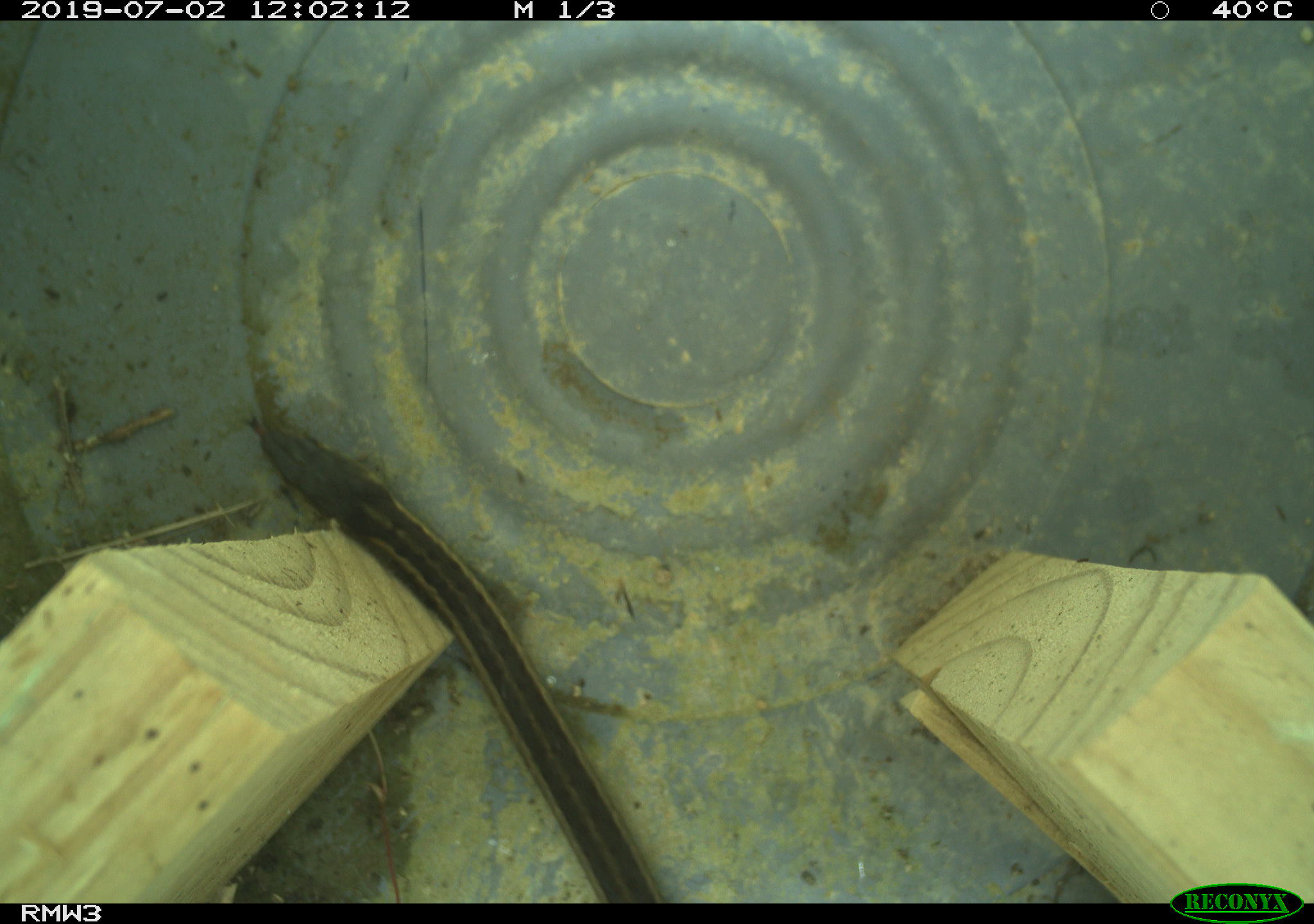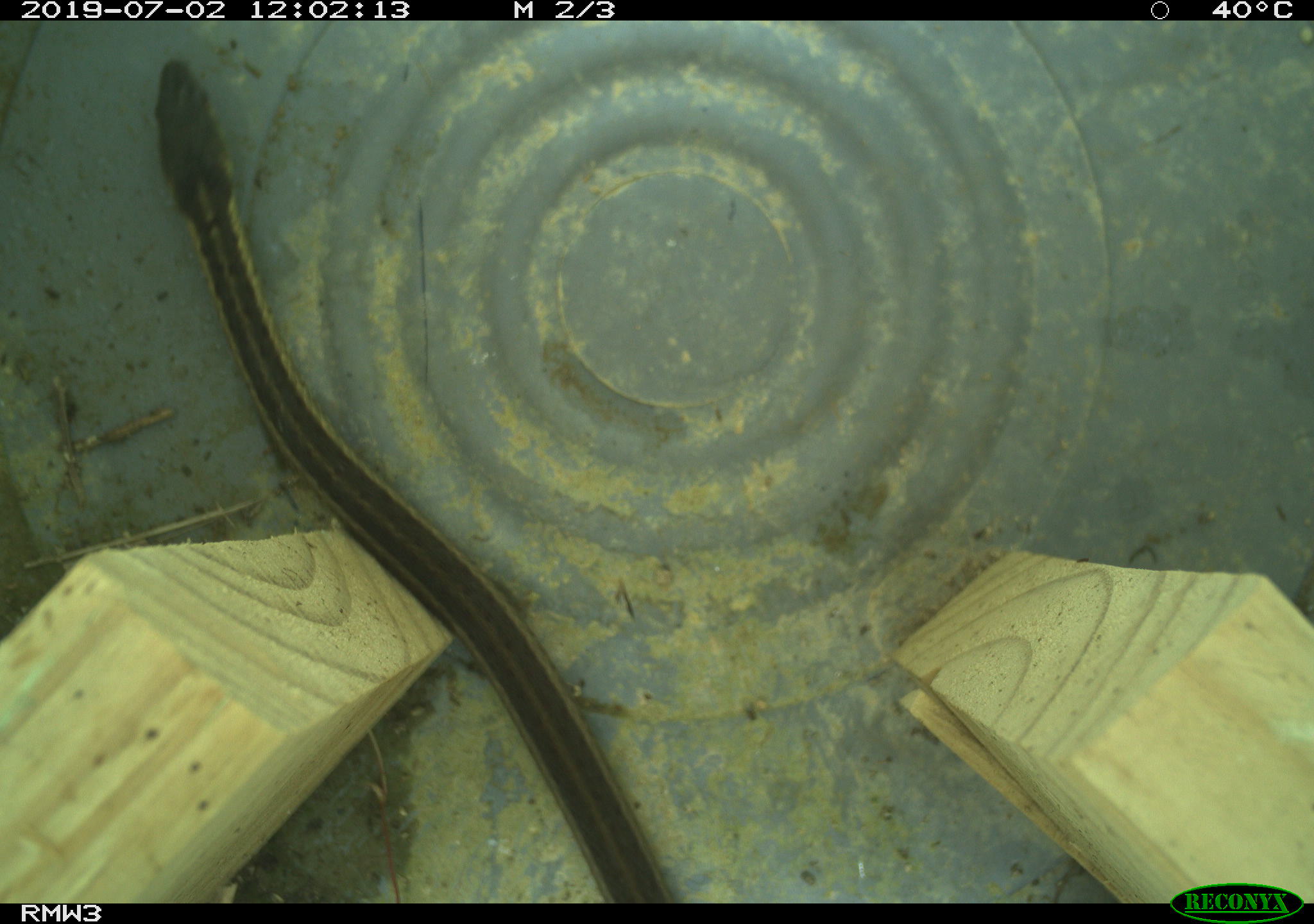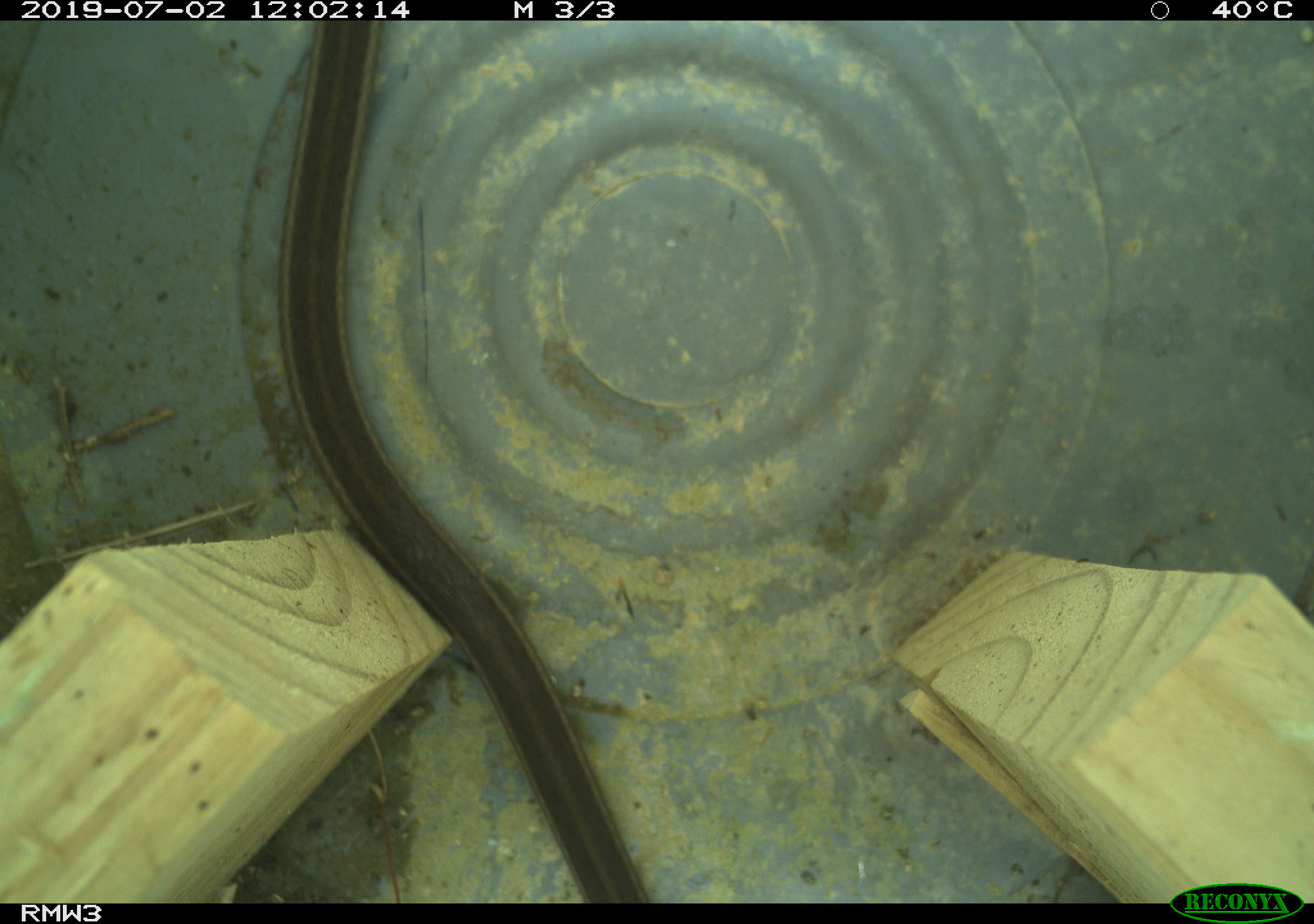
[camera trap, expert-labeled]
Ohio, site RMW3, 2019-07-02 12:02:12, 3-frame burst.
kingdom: Animalia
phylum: Chordata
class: Reptilia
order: Squamata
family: Colubridae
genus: Thamnophis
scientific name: Thamnophis sirtalis sirtalis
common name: eastern gartersnake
Eastern gartersnake (Thamnophis sirtalis sirtalis).